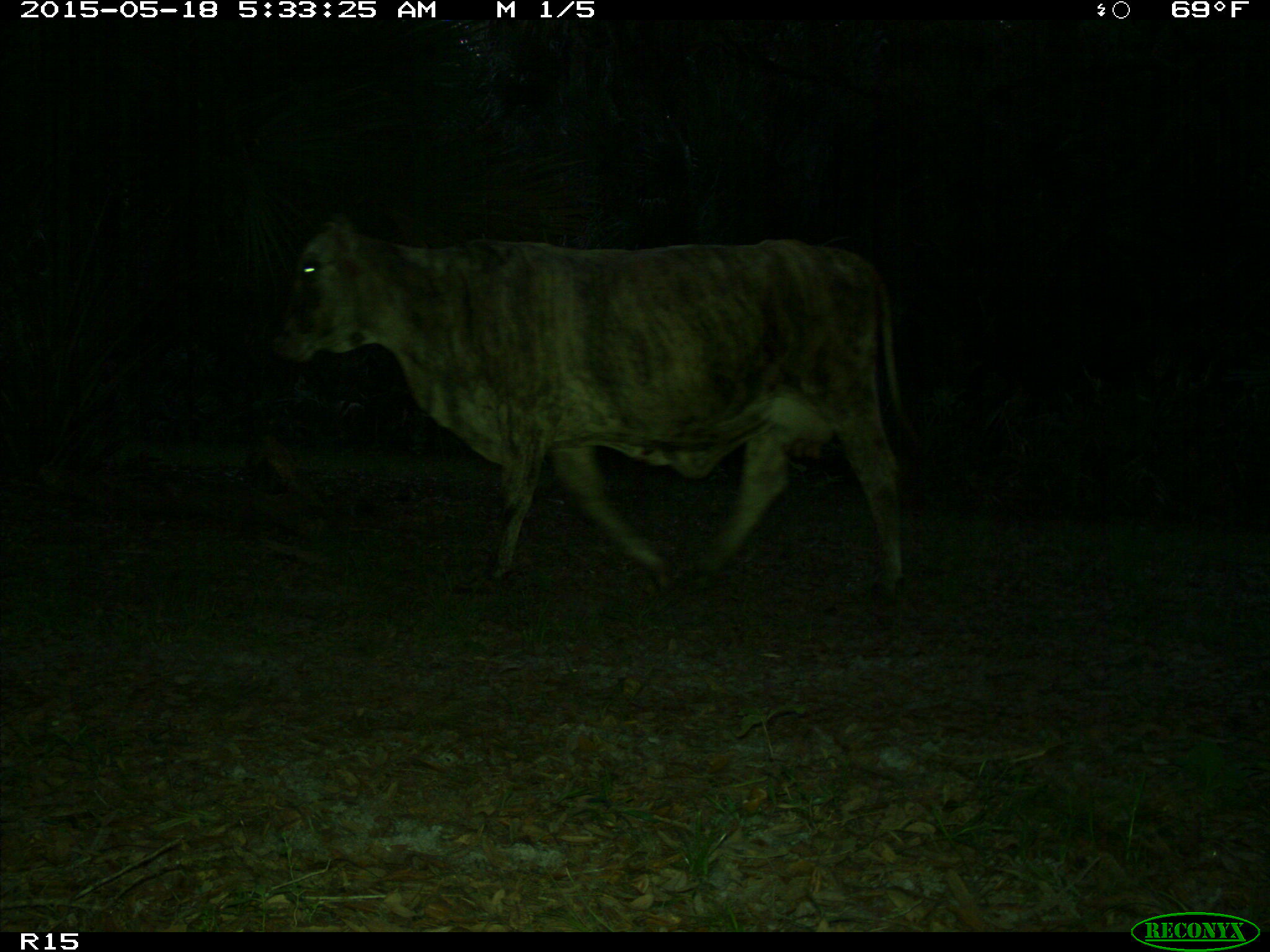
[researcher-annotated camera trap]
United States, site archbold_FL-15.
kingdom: Animalia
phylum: Chordata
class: Mammalia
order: Artiodactyla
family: Bovidae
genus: Bos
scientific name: Bos taurus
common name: domestic cow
Bos taurus (domestic cow).